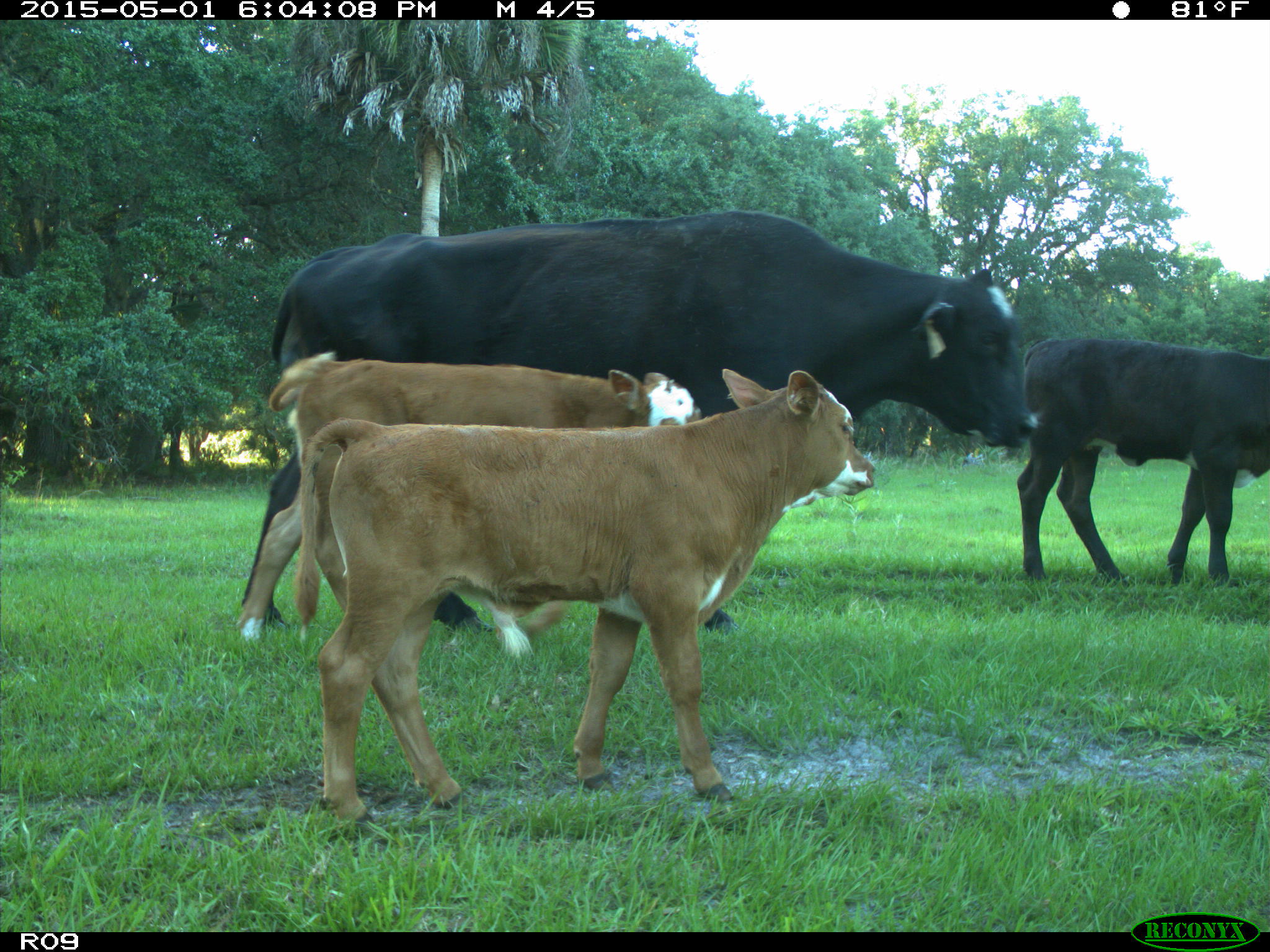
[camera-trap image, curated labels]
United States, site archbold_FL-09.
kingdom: Animalia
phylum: Chordata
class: Mammalia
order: Artiodactyla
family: Bovidae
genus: Bos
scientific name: Bos taurus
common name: domestic cow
Bos taurus (domestic cow).